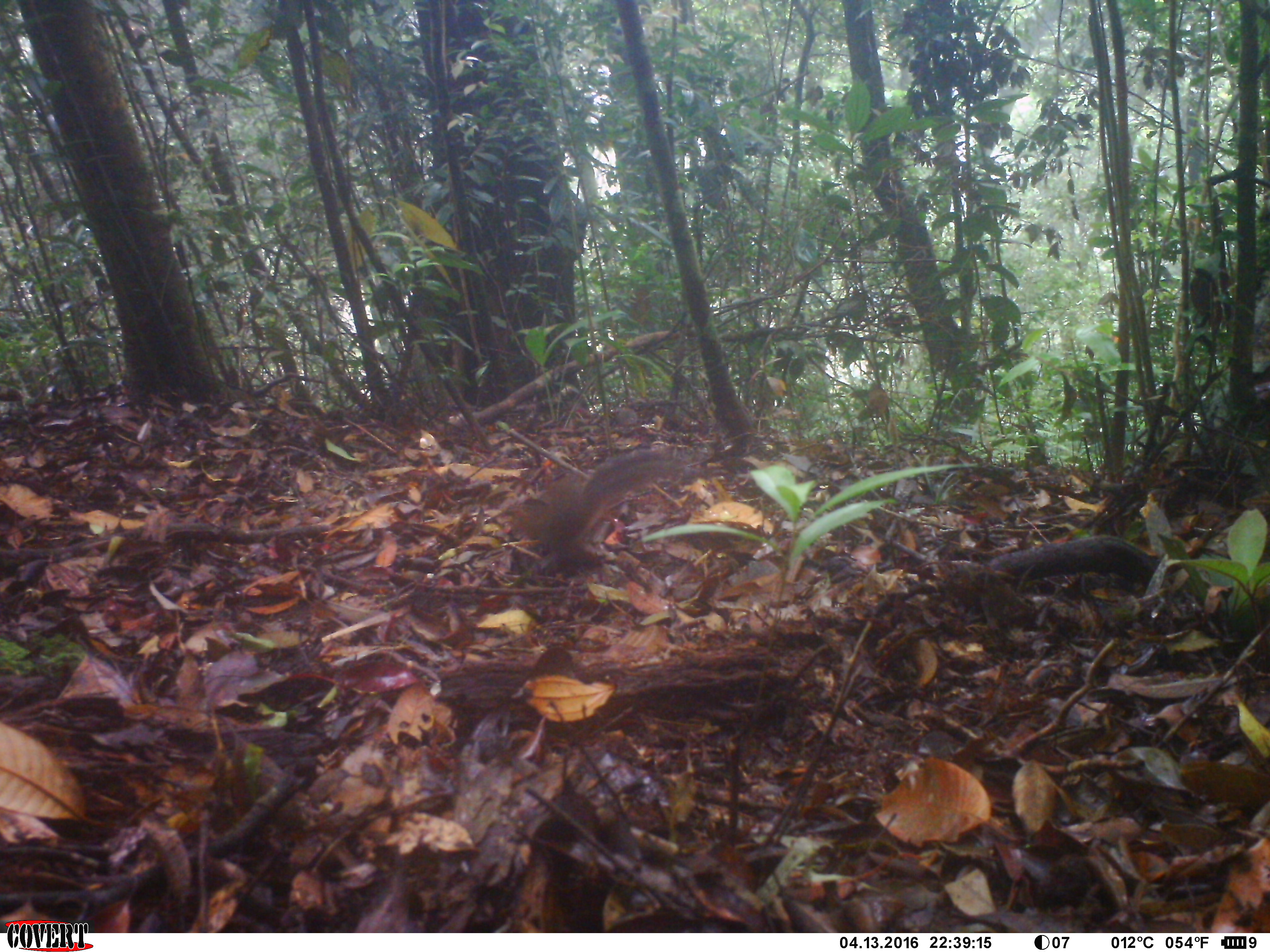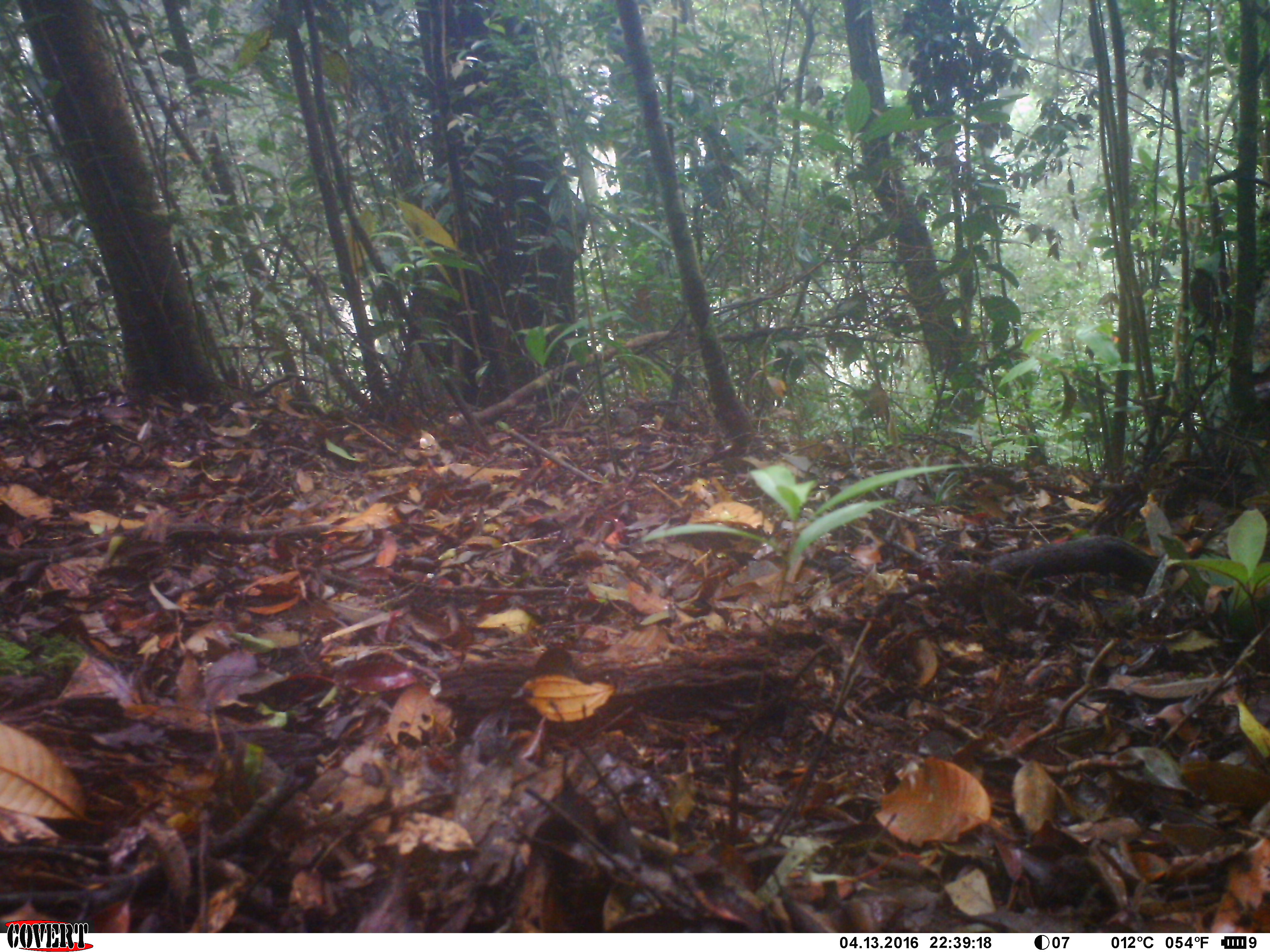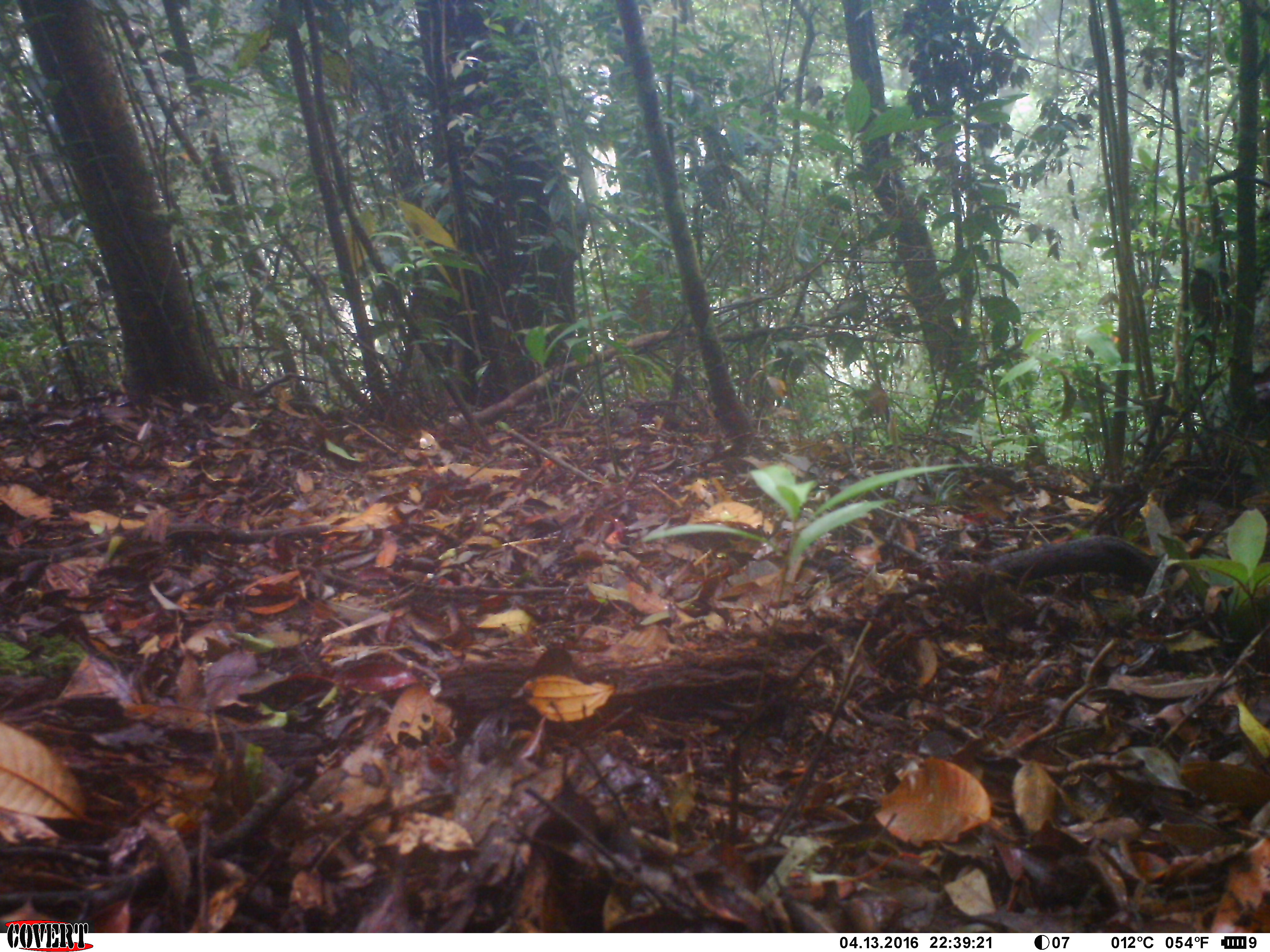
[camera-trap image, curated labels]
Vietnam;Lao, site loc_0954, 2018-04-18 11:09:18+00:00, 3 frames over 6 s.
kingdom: Animalia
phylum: Chordata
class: Mammalia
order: Rodentia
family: Sciuridae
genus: Sciurus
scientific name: Sciurus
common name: squirrel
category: unidentified squirrel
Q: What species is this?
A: Unidentified squirrel (squirrel) (Sciurus).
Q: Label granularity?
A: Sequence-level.